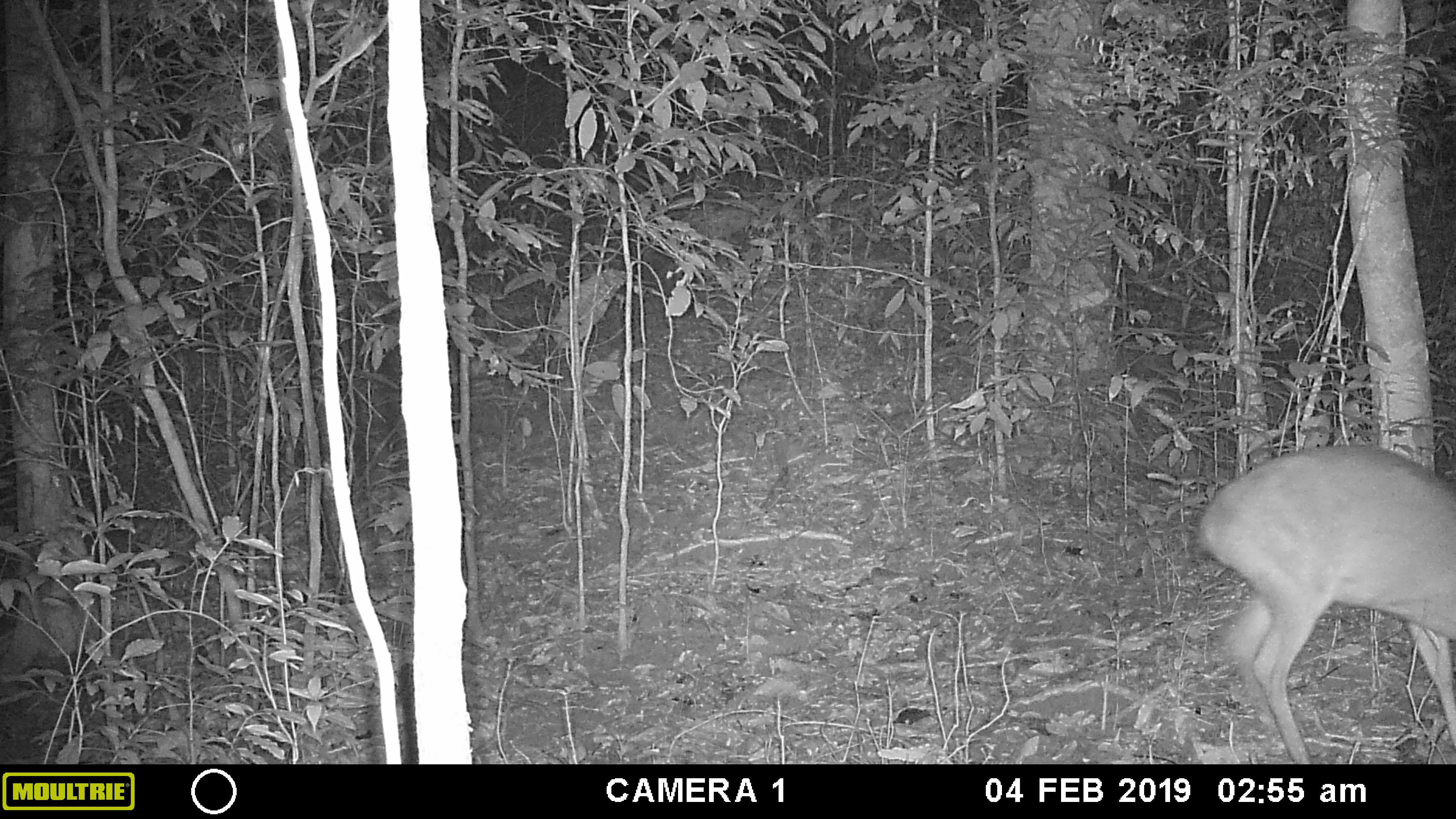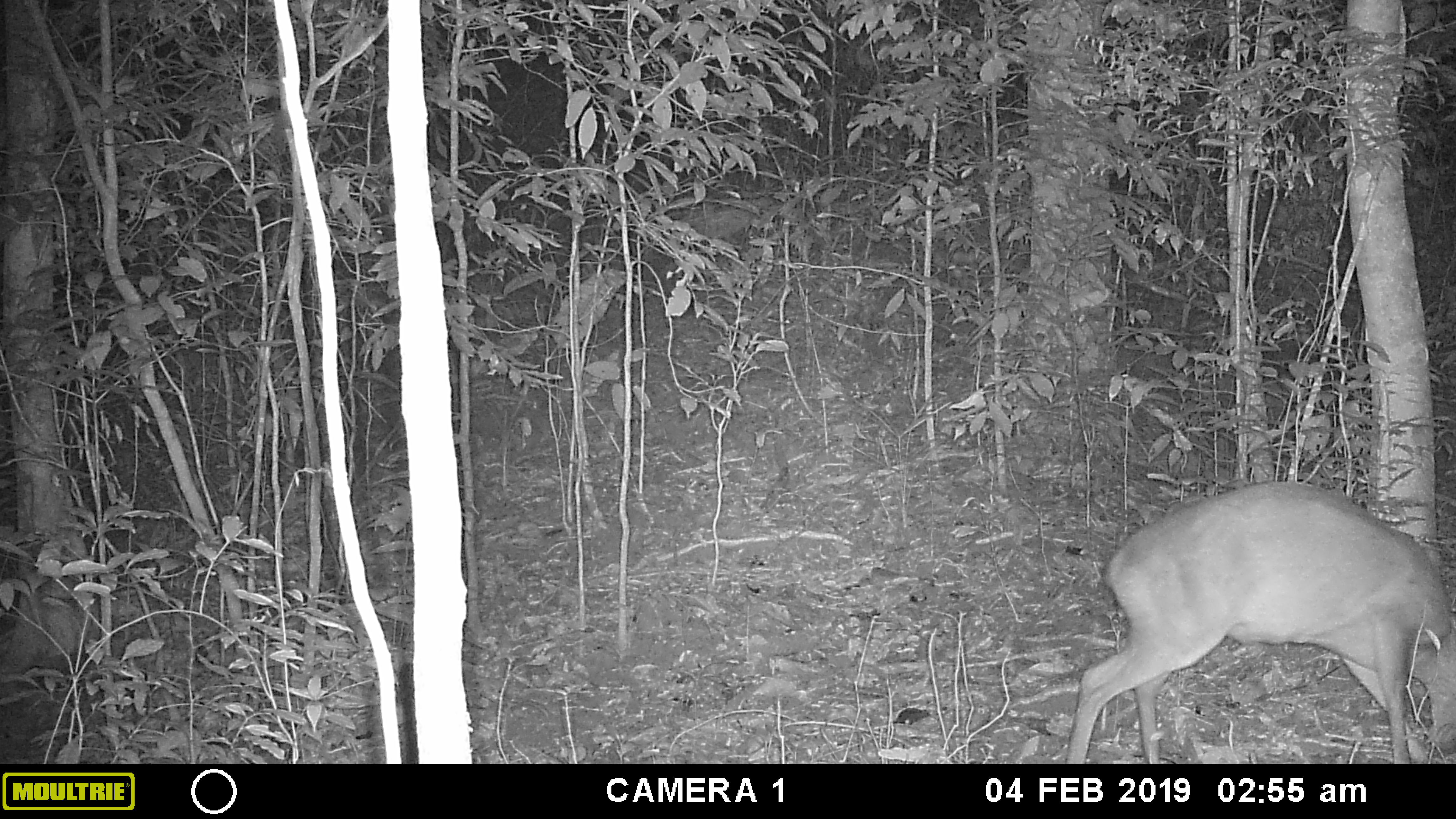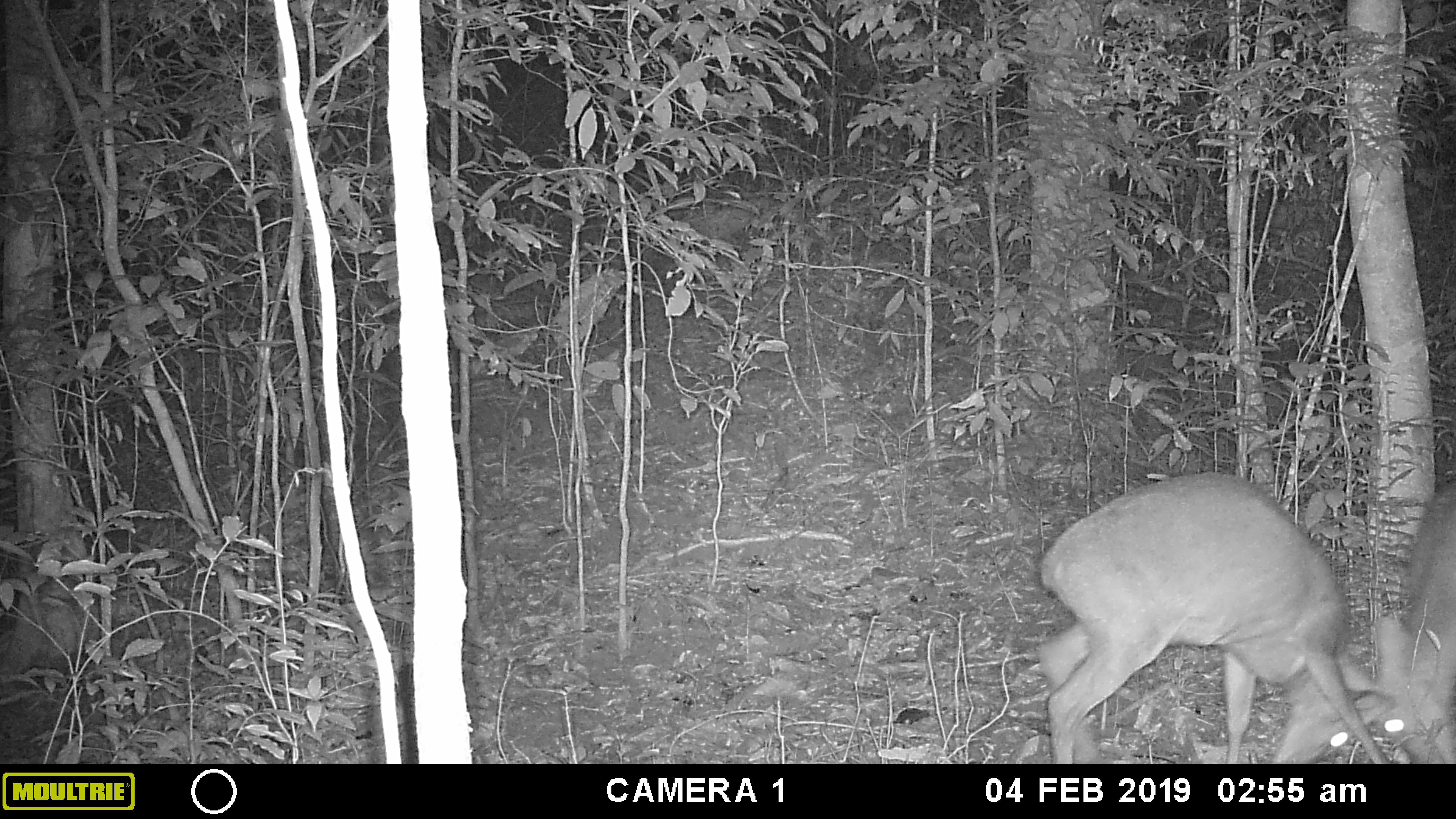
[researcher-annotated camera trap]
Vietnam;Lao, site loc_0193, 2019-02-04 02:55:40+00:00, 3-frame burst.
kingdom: Animalia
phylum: Chordata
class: Mammalia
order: Artiodactyla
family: Cervidae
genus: Muntiacus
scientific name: Muntiacus vuquangensis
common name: large-antlered muntjac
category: large antlered muntjac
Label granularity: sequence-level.